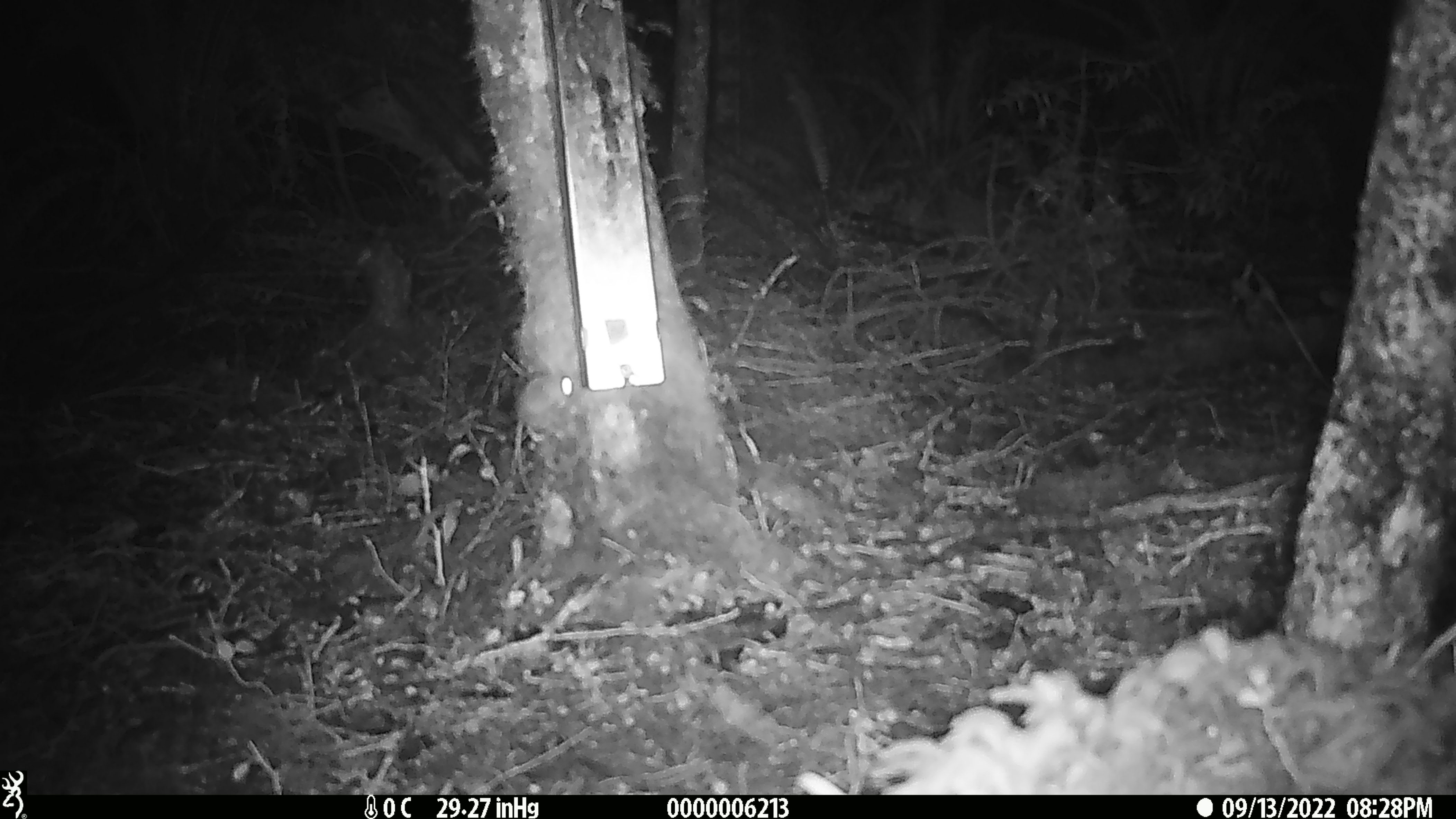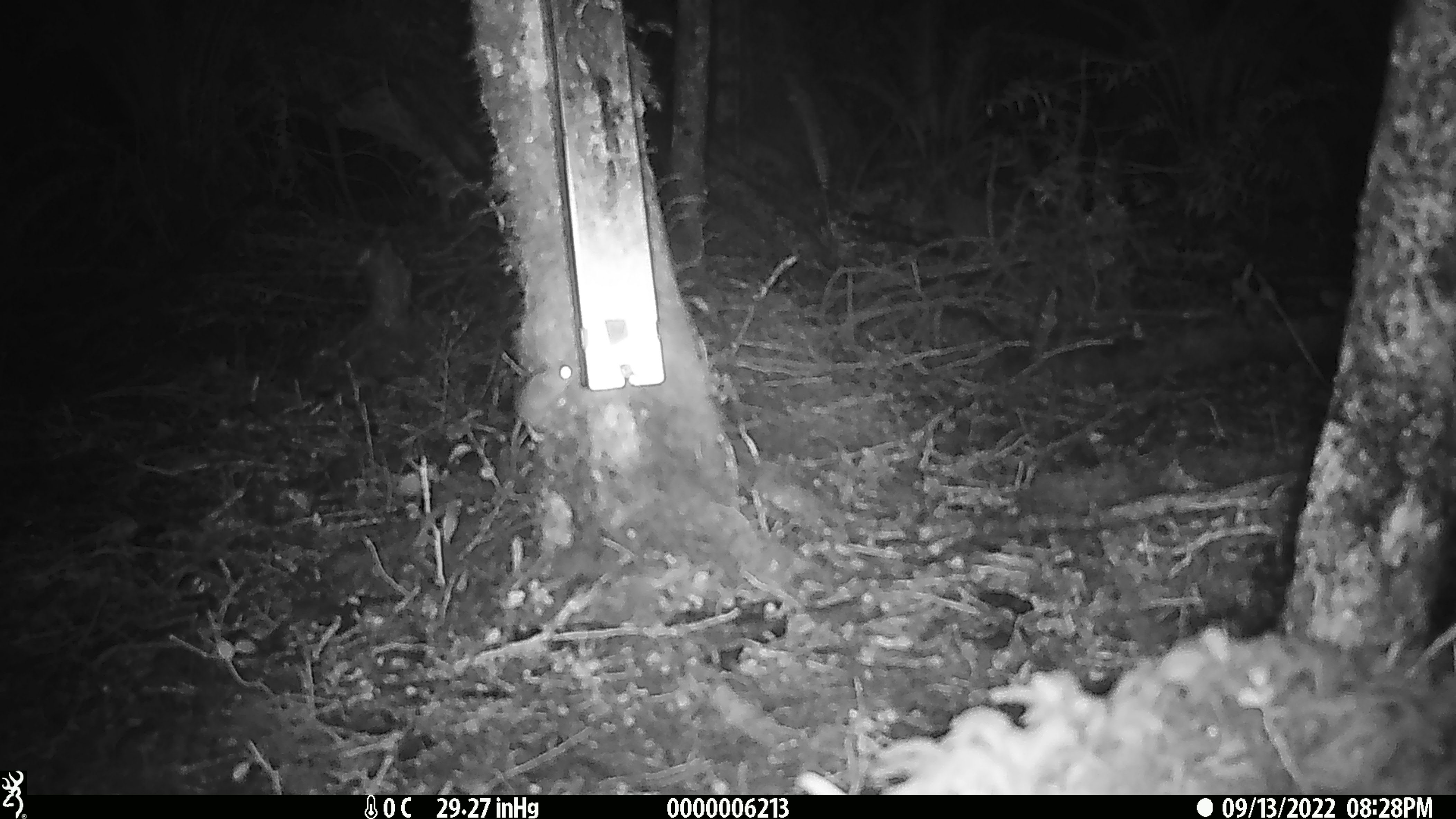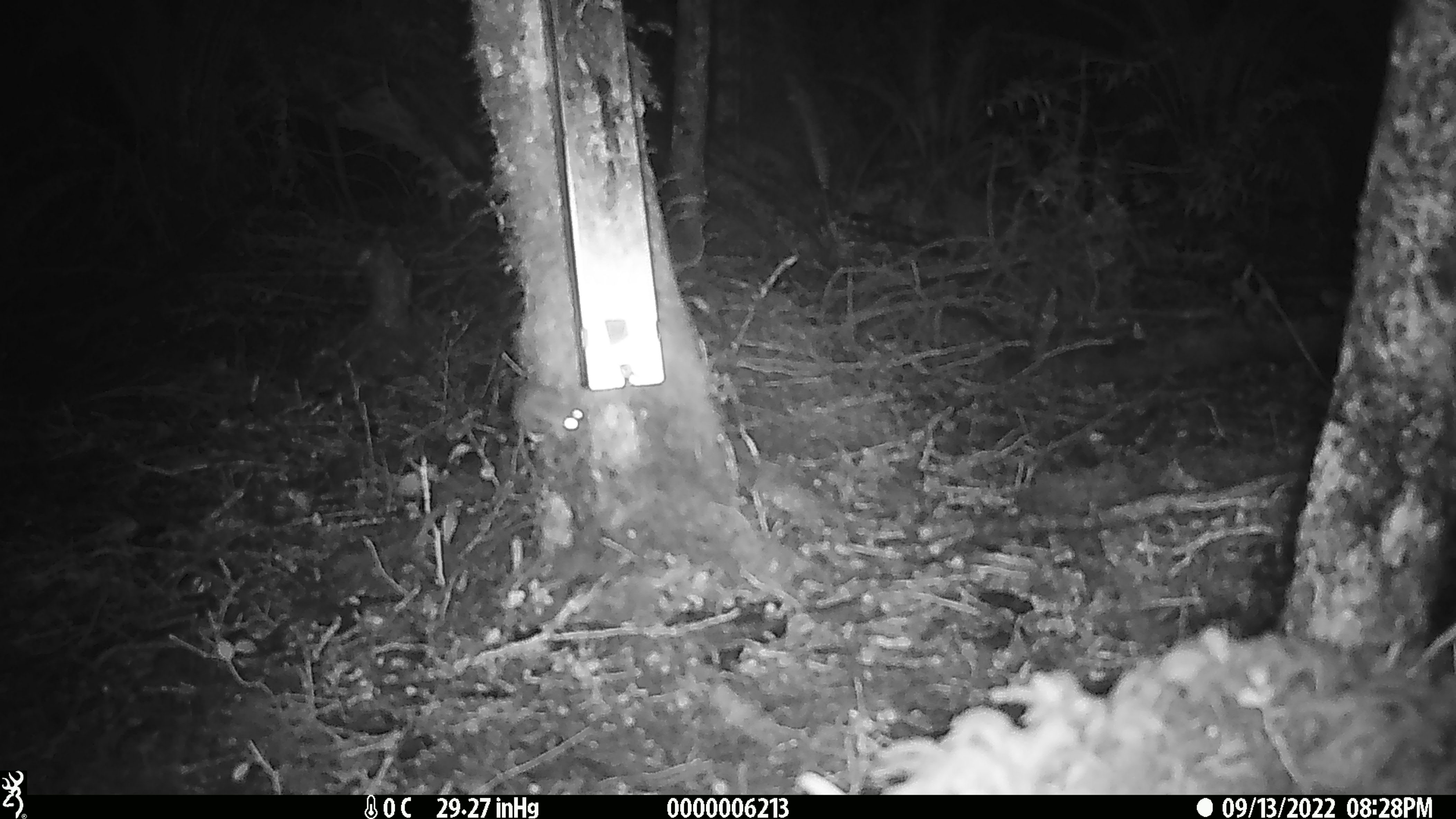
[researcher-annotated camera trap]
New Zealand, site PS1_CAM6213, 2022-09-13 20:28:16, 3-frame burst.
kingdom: Animalia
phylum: Chordata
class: Mammalia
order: Rodentia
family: Muridae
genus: Mus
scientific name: Mus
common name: mouse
Mouse (Mus).